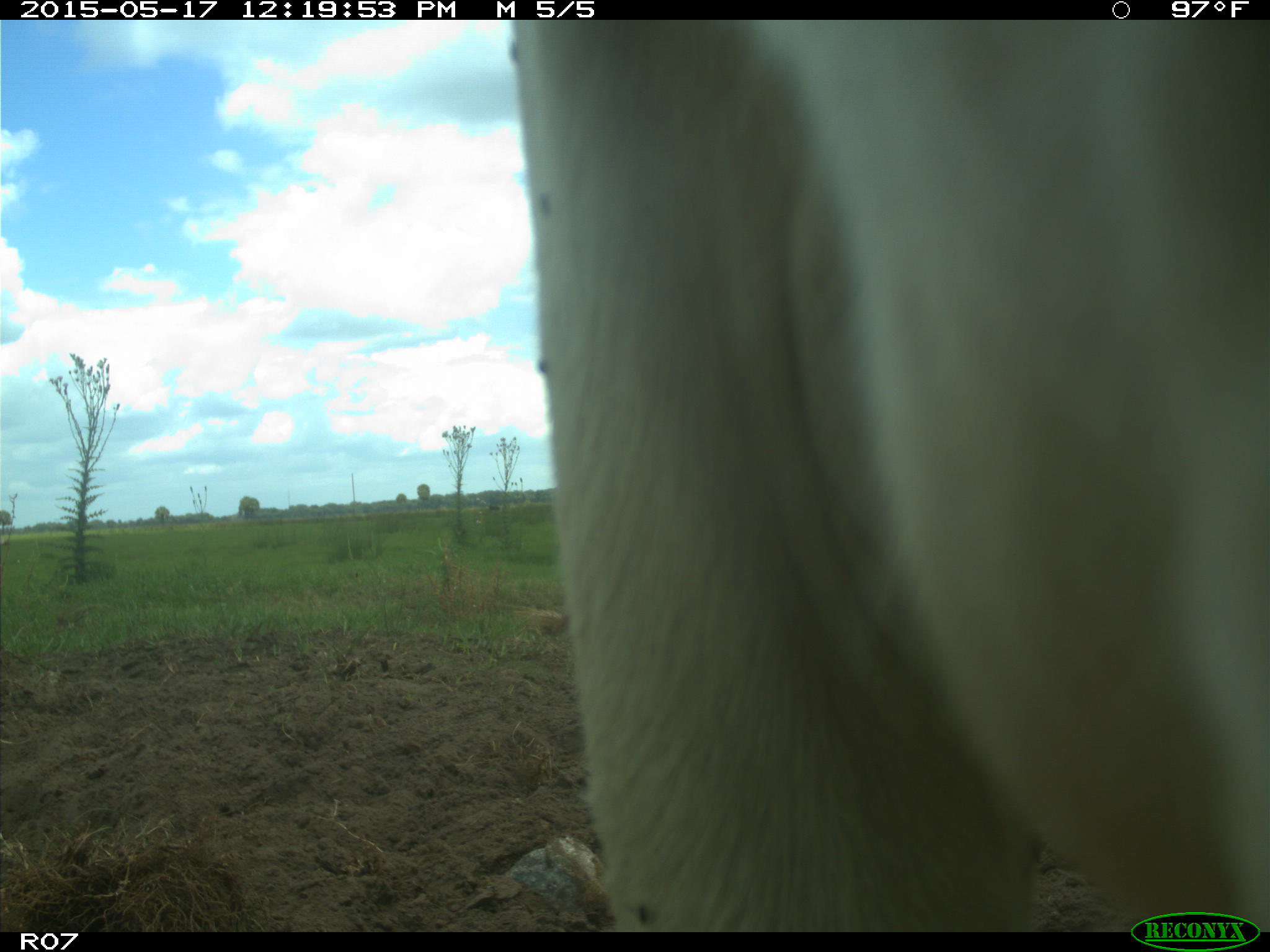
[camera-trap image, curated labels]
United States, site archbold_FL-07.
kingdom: Animalia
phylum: Chordata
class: Mammalia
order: Artiodactyla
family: Bovidae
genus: Bos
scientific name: Bos taurus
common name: domestic cow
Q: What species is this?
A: Bos taurus (domestic cow).